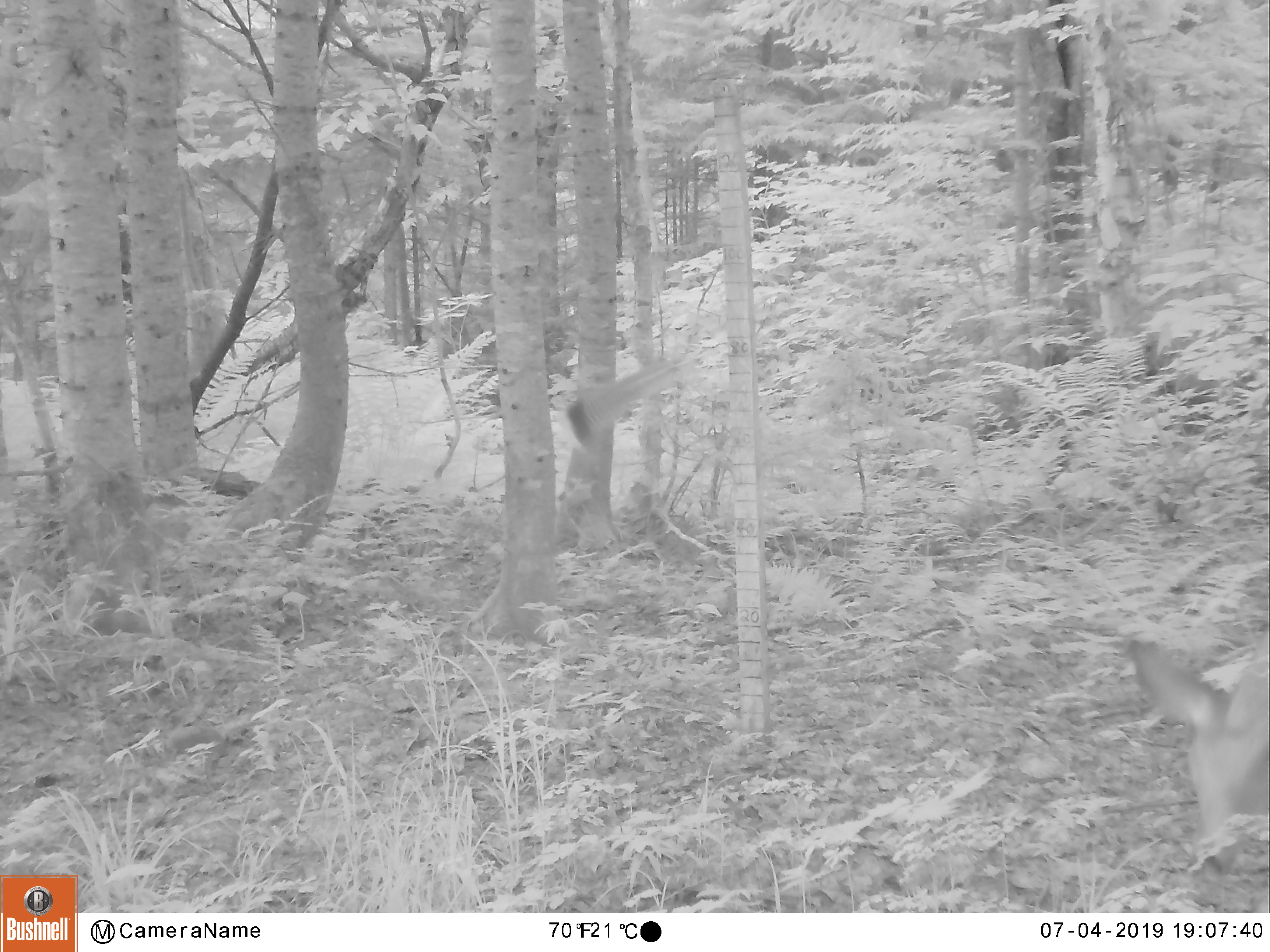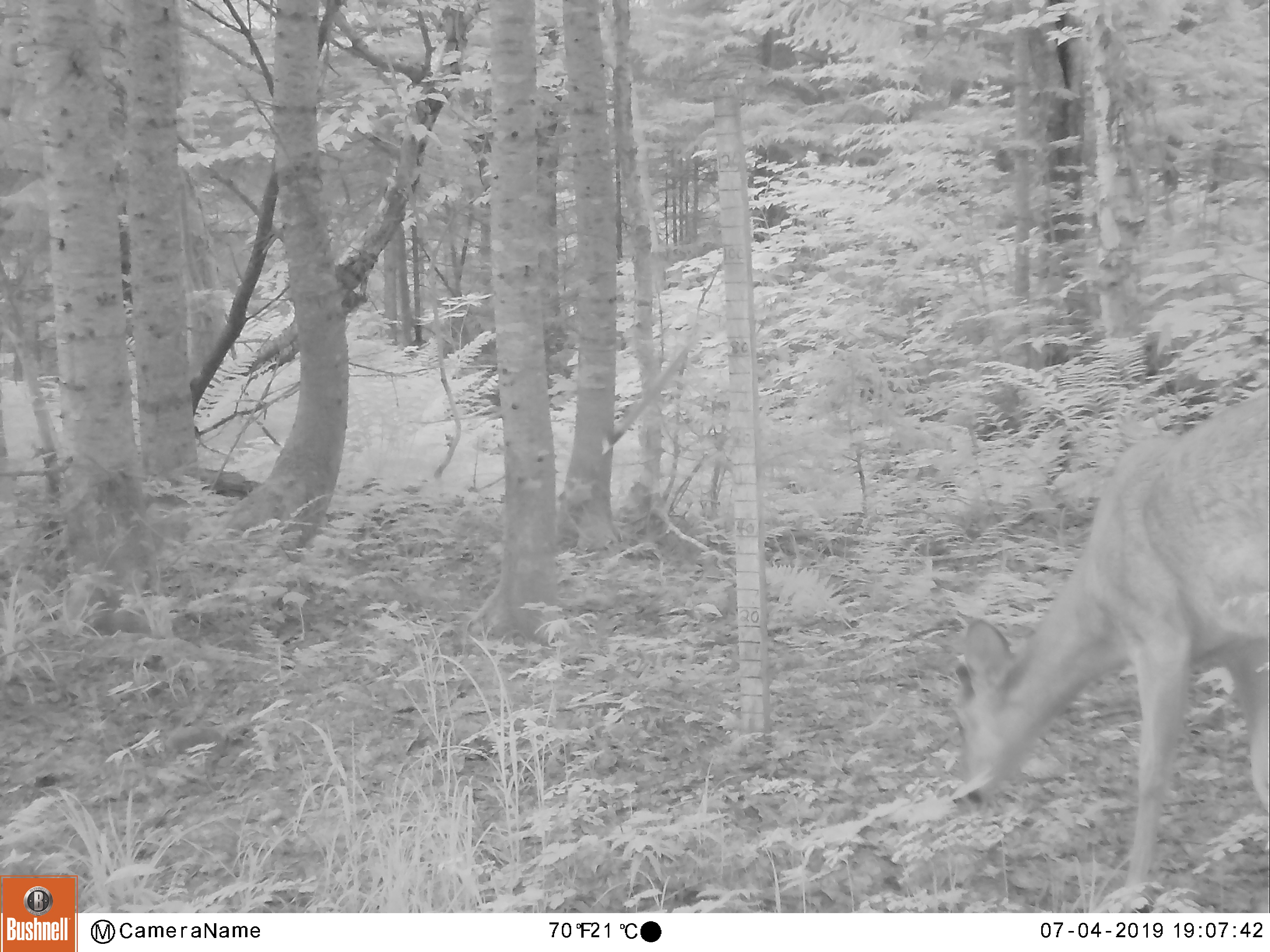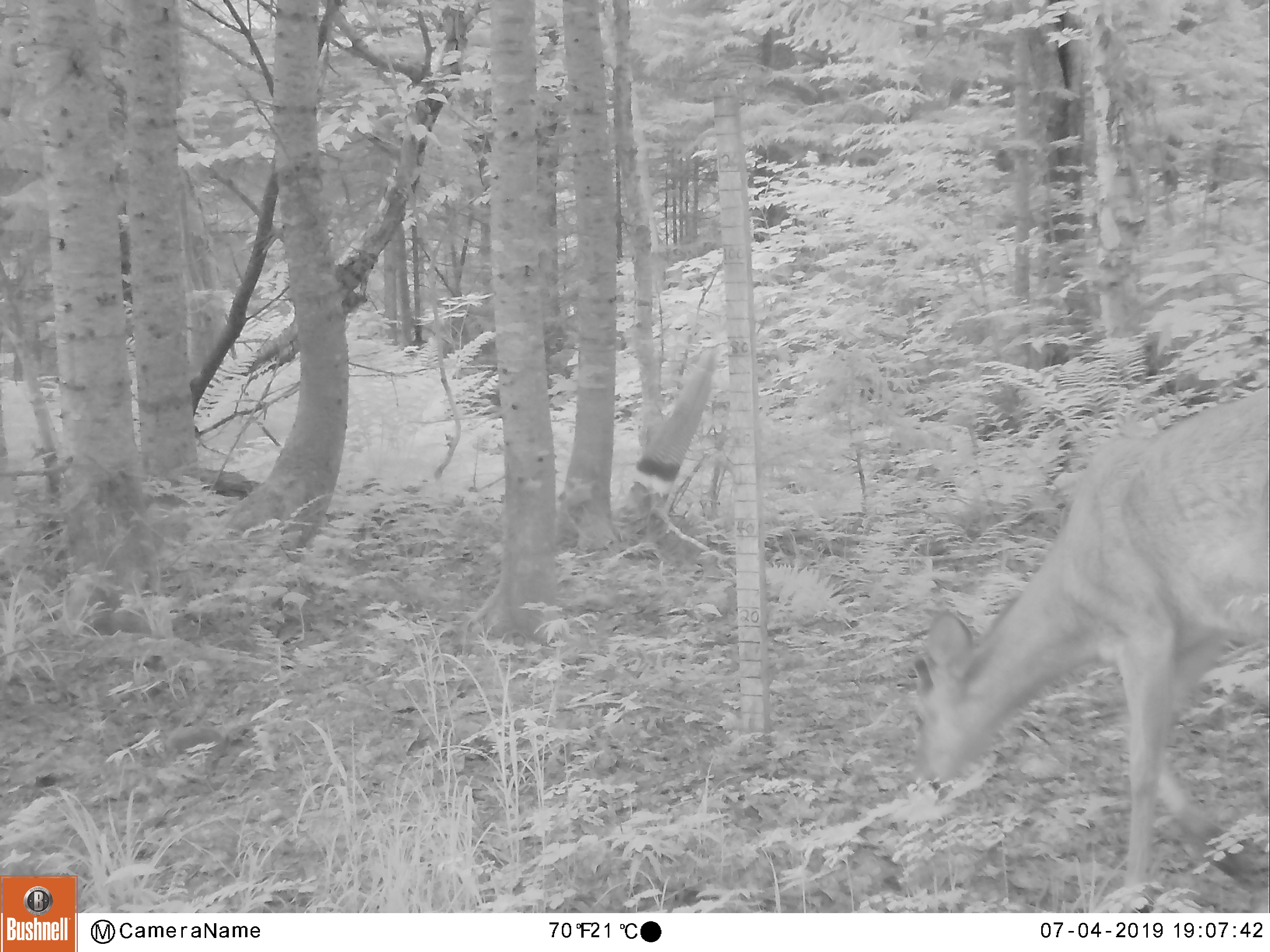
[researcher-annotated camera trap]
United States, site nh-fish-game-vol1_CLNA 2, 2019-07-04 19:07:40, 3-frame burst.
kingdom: Animalia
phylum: Chordata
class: Mammalia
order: Artiodactyla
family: Cervidae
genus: Odocoileus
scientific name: Odocoileus virginianus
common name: white-tailed deer